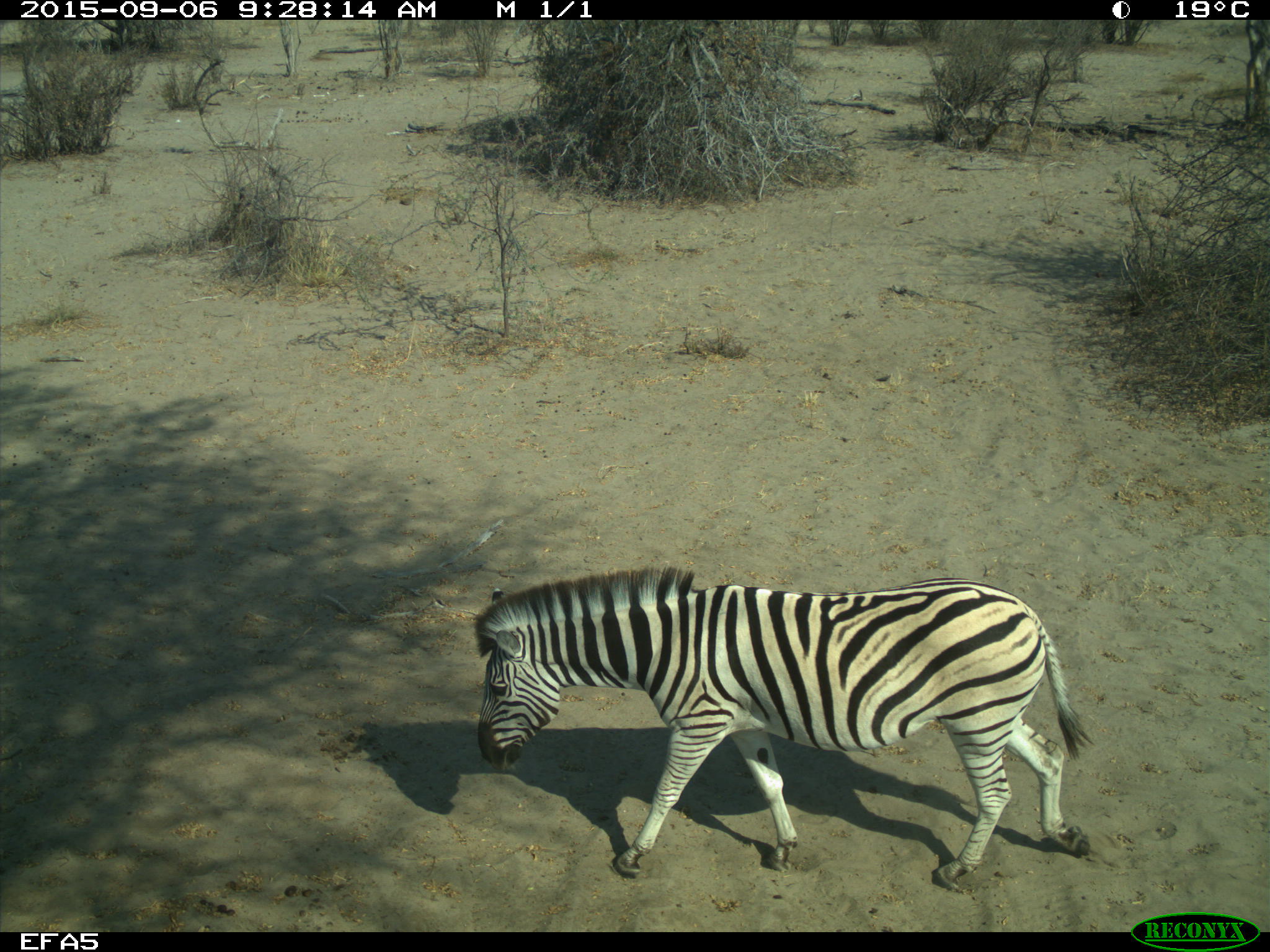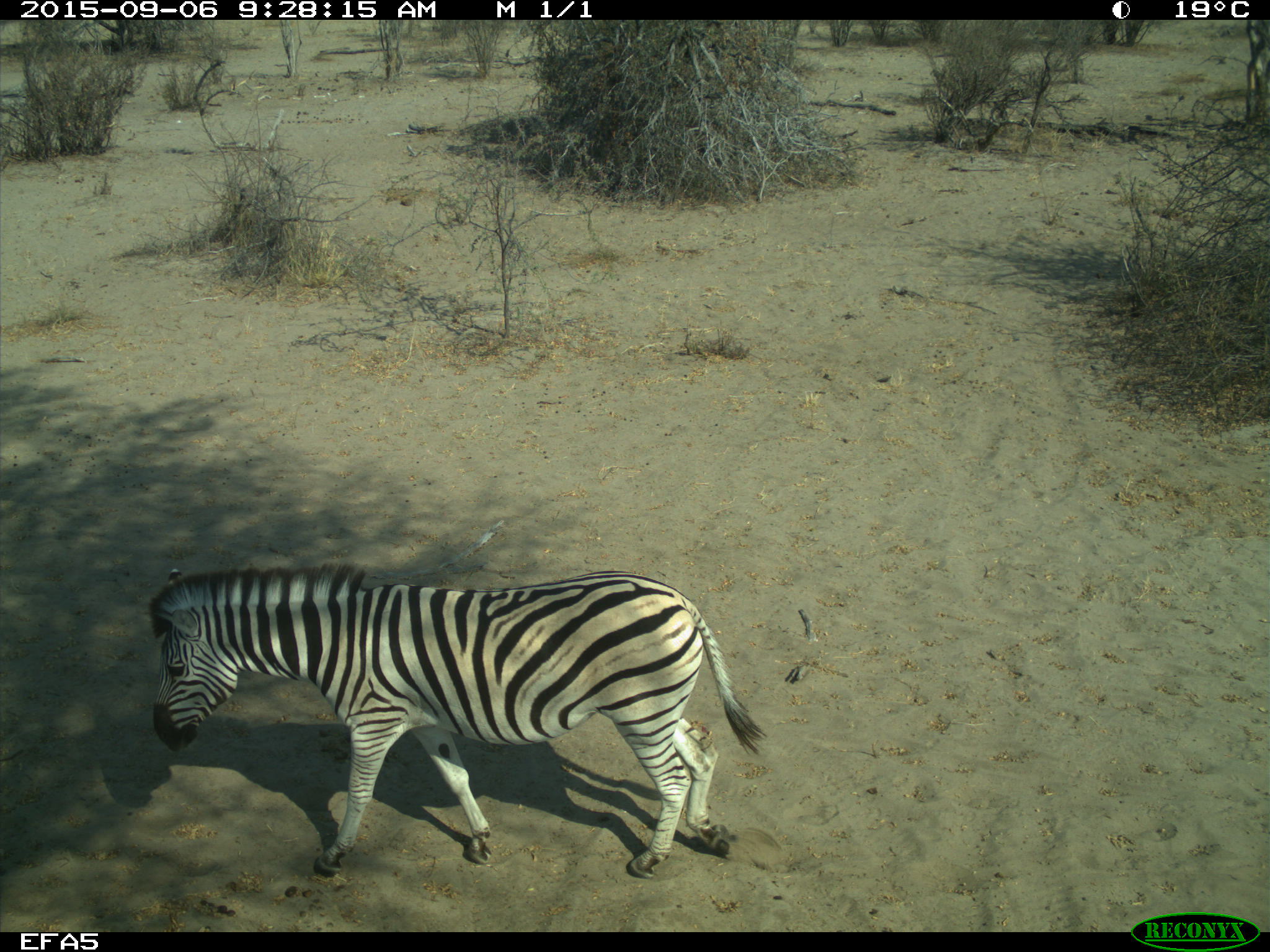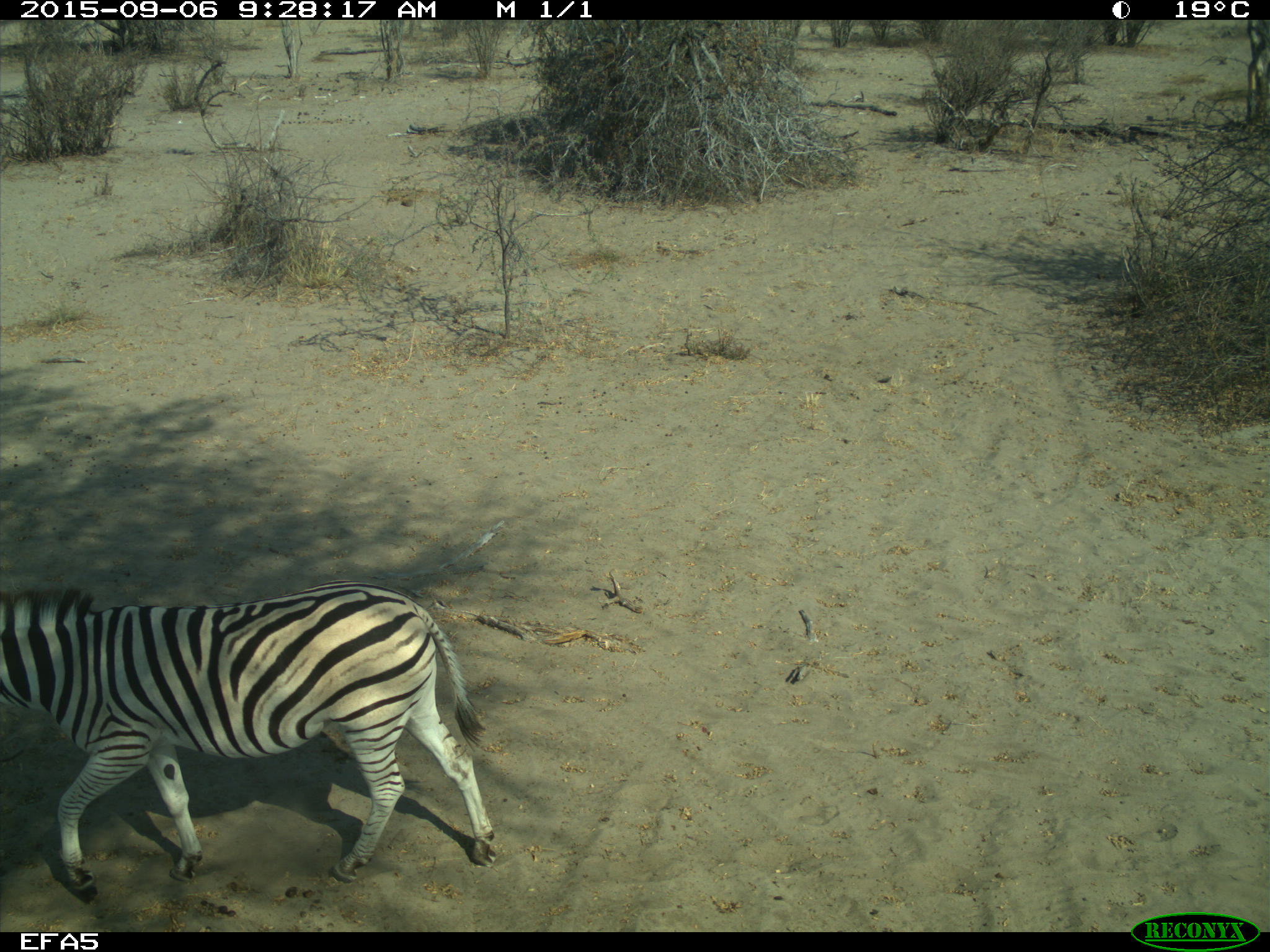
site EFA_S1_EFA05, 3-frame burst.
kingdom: Animalia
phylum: Chordata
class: Mammalia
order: Perissodactyla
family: Equidae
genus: Equus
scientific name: Equus quagga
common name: plains zebra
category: zebraplains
Zebraplains (plains zebra) (Equus quagga), count 1. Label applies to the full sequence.